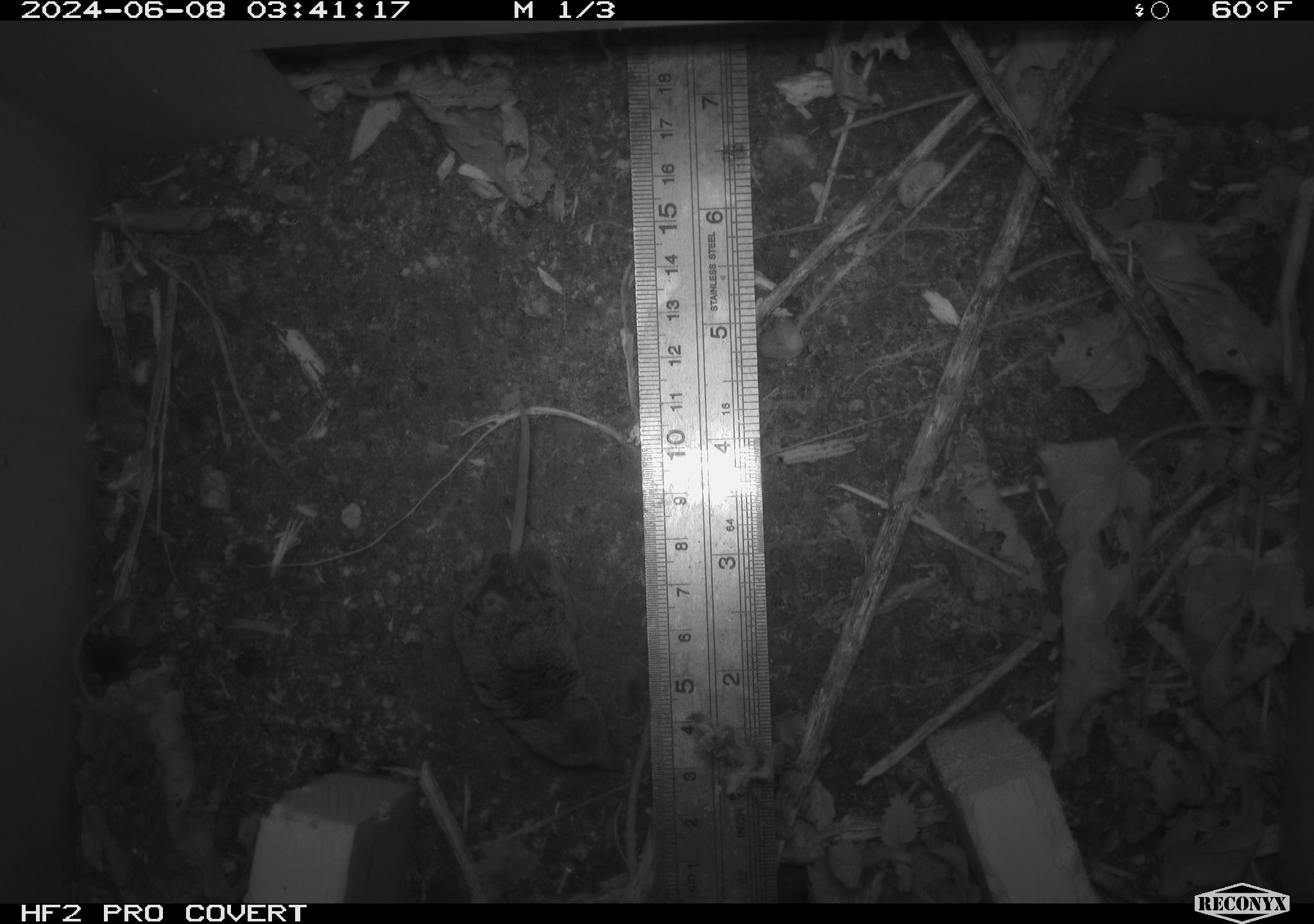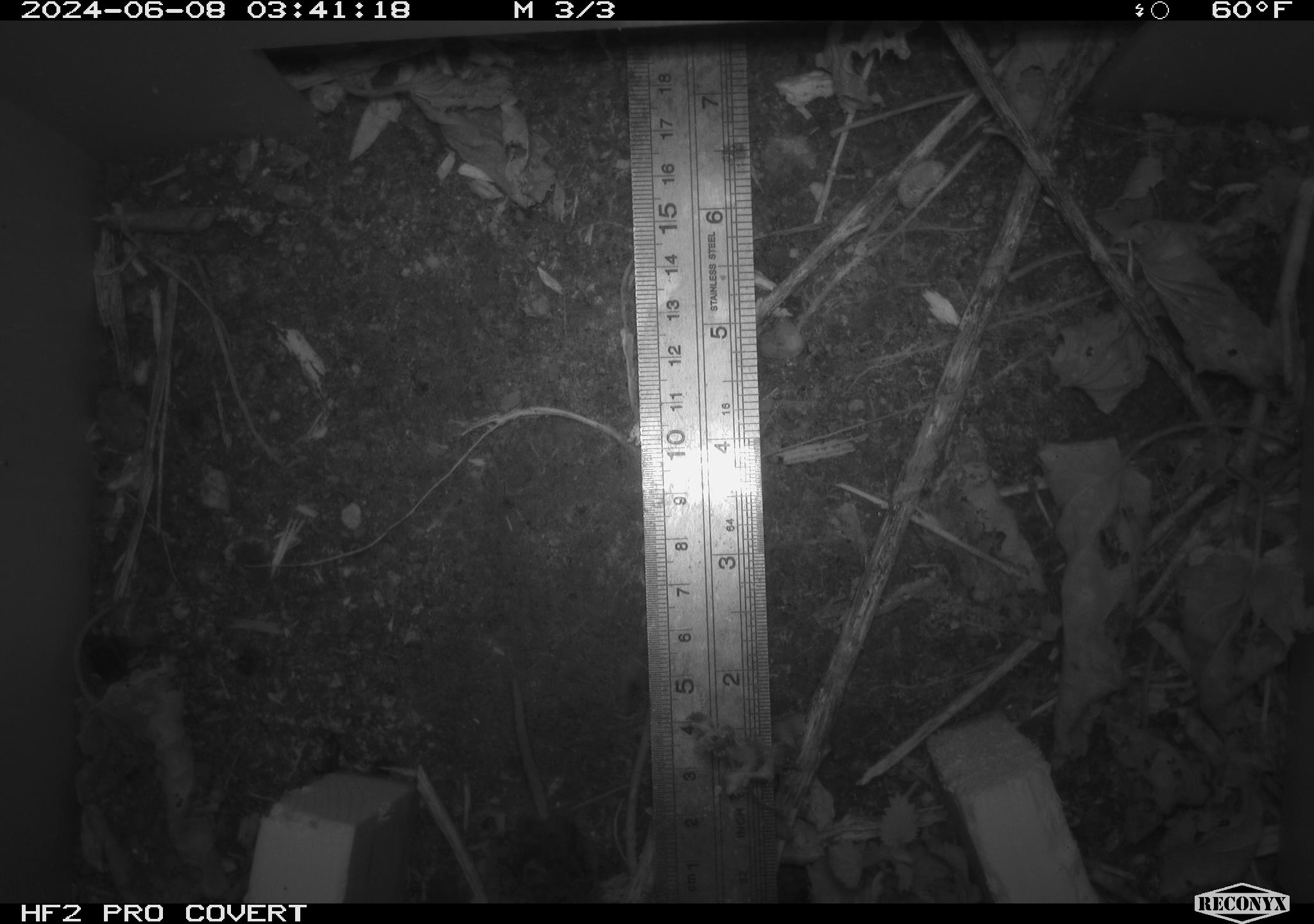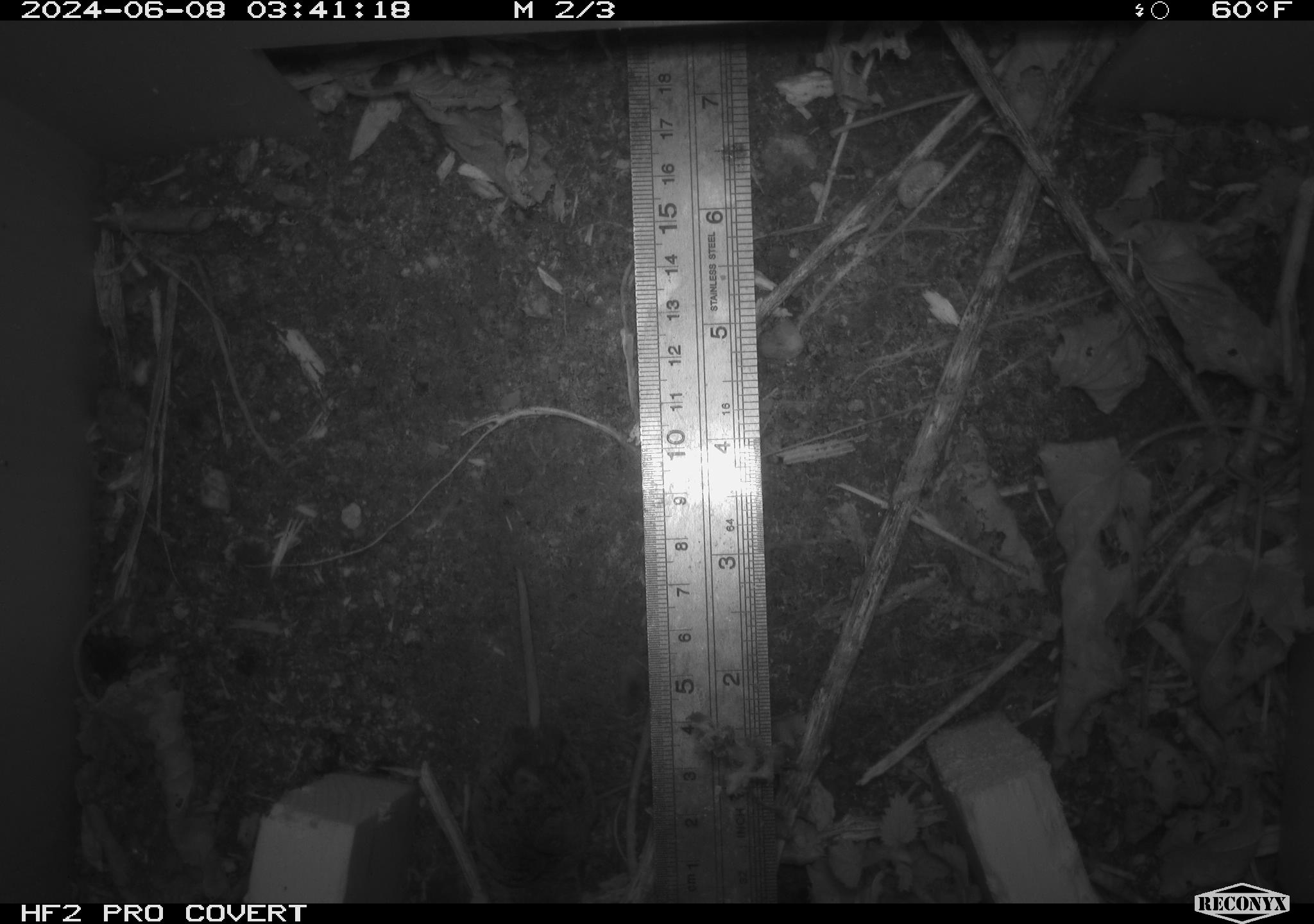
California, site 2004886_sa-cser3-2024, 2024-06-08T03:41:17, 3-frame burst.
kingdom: Animalia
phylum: Chordata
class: Mammalia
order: Rodentia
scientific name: Rodentia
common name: rodent